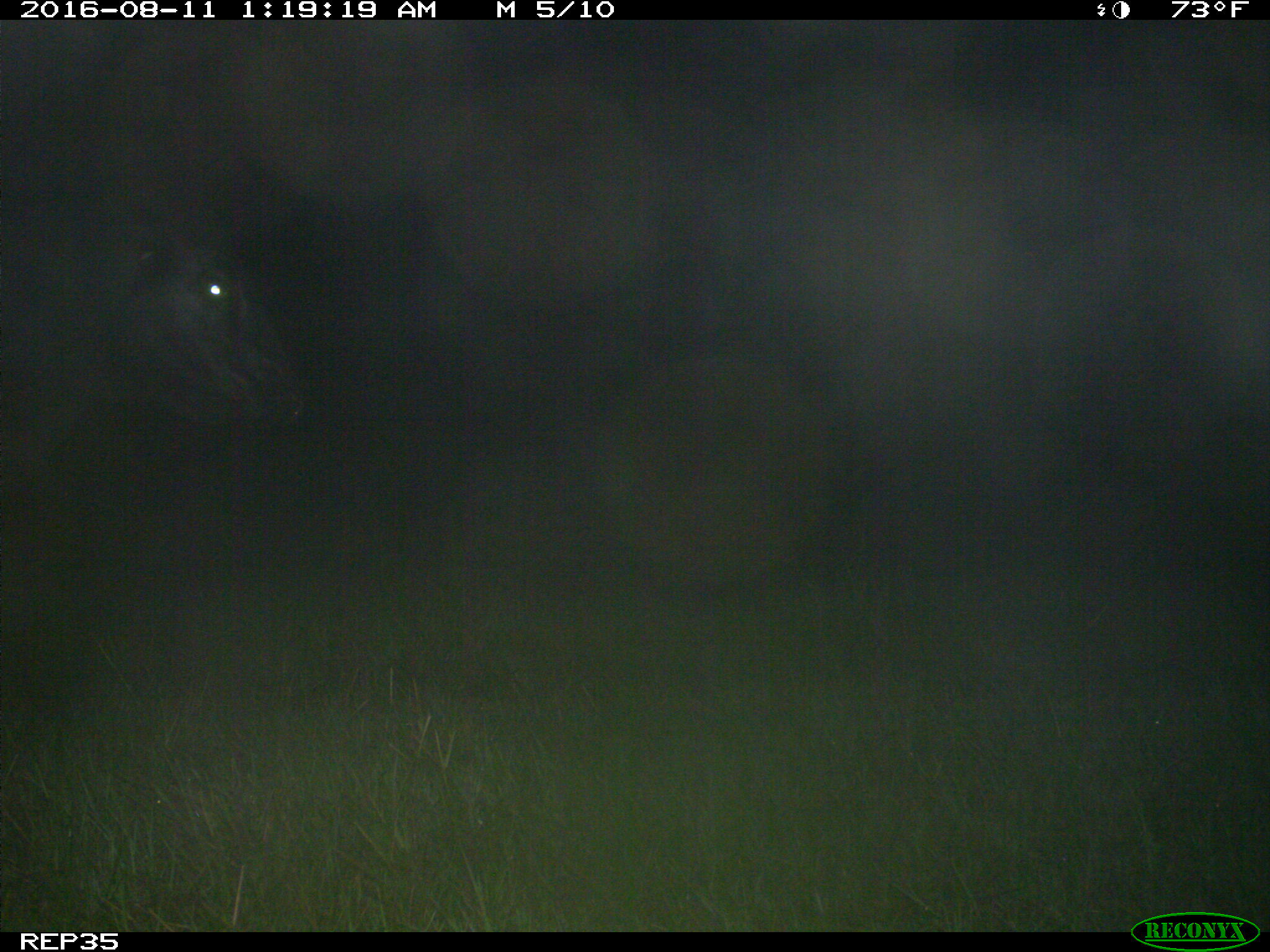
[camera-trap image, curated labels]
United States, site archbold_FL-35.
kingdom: Animalia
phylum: Chordata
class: Mammalia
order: Artiodactyla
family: Bovidae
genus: Bos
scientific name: Bos taurus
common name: domestic cow